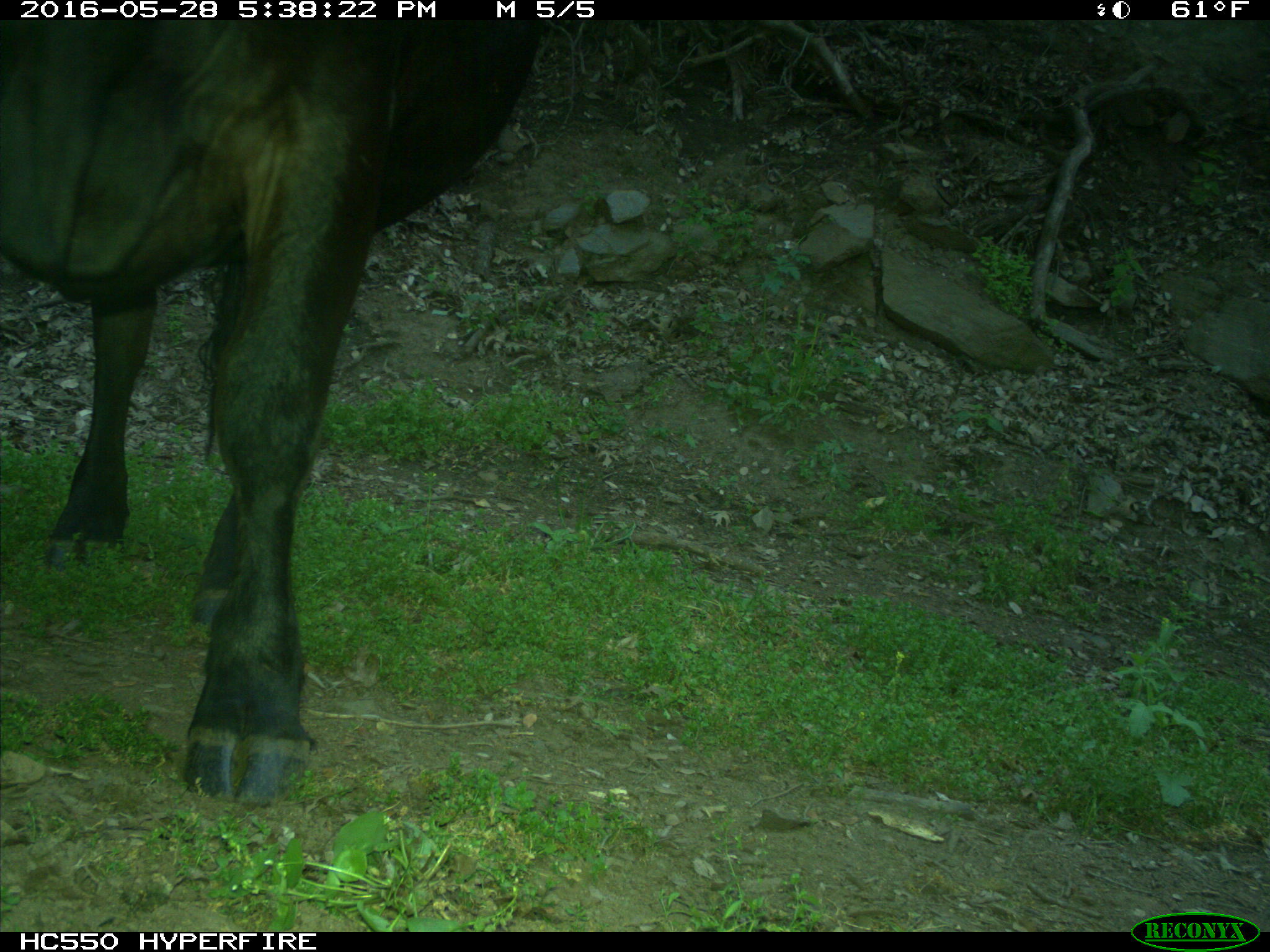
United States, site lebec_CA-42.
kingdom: Animalia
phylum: Chordata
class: Mammalia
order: Artiodactyla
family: Bovidae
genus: Bos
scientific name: Bos taurus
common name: domestic cow